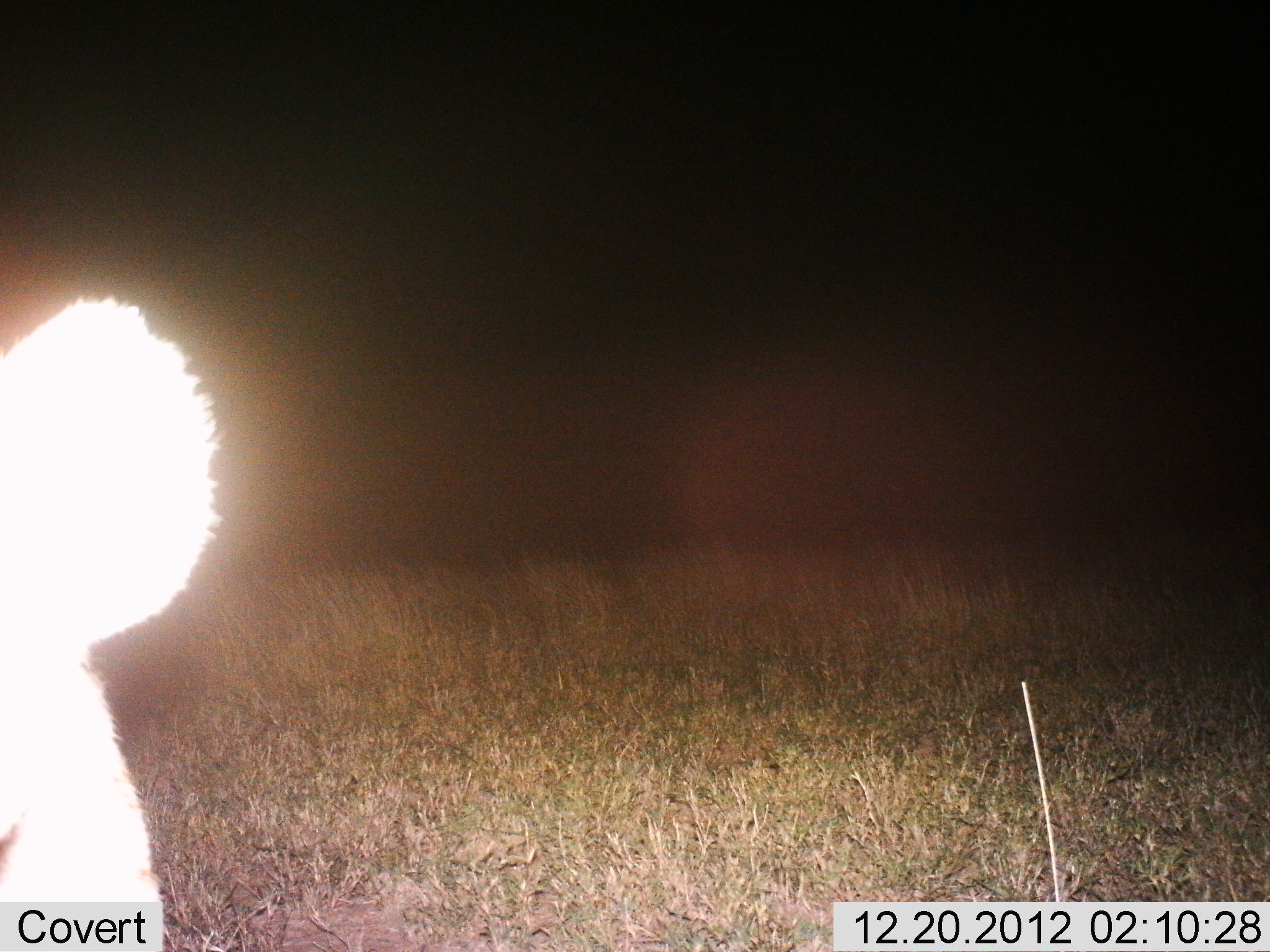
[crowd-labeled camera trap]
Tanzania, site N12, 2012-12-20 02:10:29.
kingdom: Animalia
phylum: Chordata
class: Mammalia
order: Carnivora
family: Felidae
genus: Panthera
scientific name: Panthera leo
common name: lion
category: lionfemale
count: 1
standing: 67%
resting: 27%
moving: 7%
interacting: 0%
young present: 0%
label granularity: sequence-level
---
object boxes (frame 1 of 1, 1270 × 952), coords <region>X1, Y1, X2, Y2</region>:
animal: <region>0, 298, 222, 901</region>